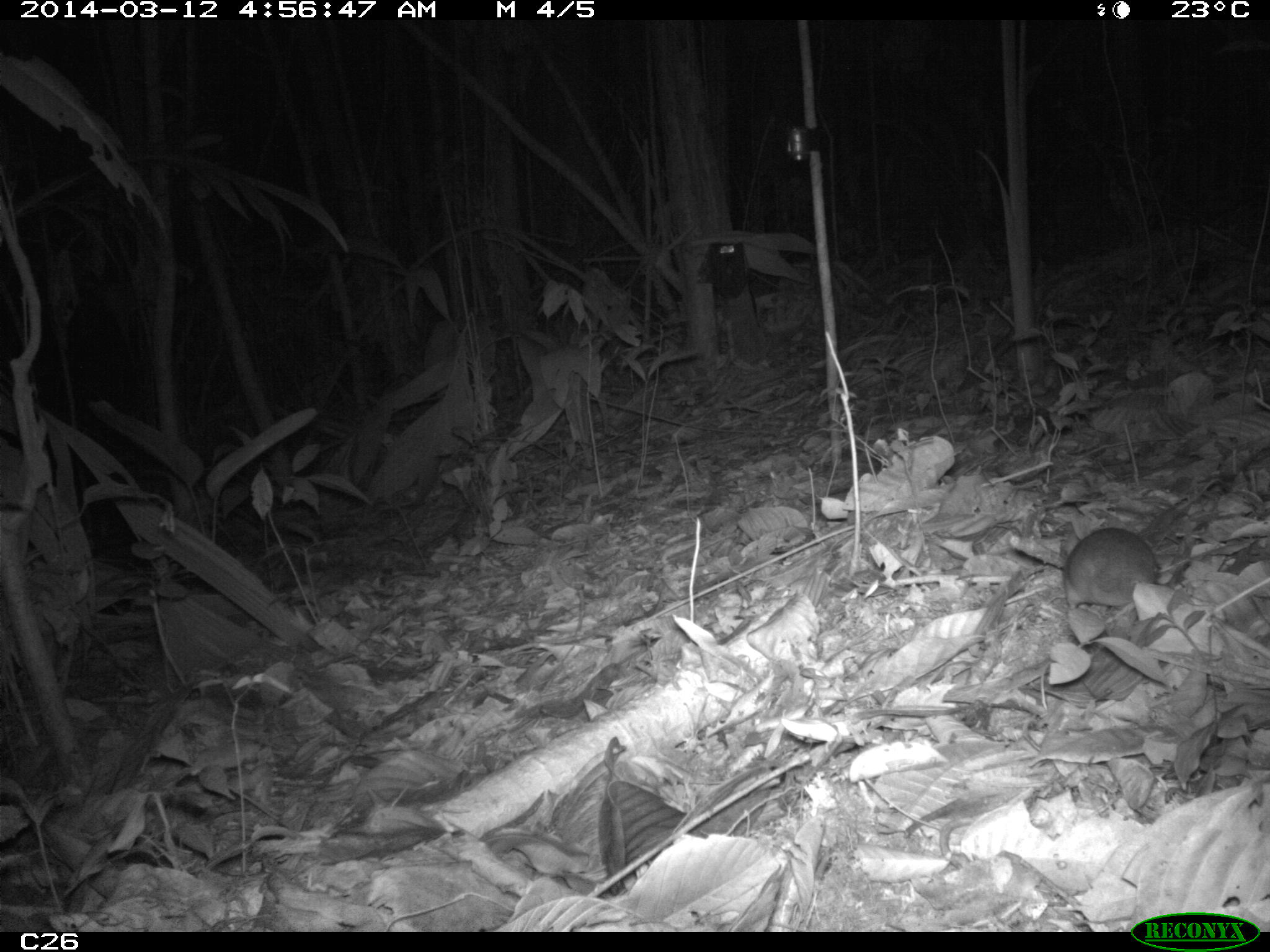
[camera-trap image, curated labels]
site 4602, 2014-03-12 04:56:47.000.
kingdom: Animalia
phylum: Chordata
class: Mammalia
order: Rodentia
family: Muridae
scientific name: Muridae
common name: mice, rats, and gerbils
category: unknown mouse or rat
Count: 1.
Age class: adult.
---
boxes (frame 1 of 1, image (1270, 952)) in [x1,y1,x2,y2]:
unknown mouse or rat: [1062,526,1161,610]